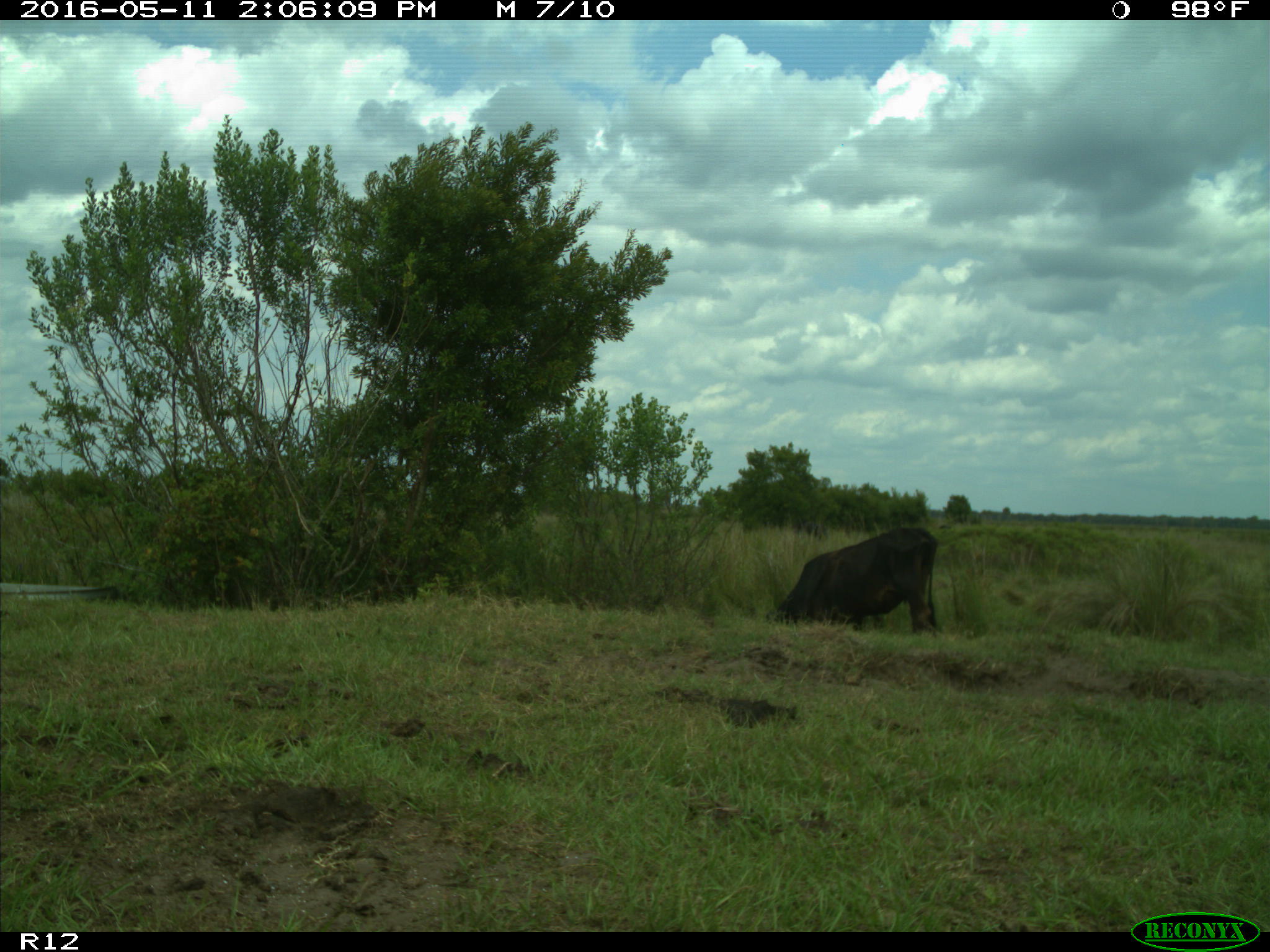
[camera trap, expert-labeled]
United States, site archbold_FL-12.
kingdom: Animalia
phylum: Chordata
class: Mammalia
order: Artiodactyla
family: Bovidae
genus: Bos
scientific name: Bos taurus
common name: domestic cow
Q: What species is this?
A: Bos taurus (domestic cow).